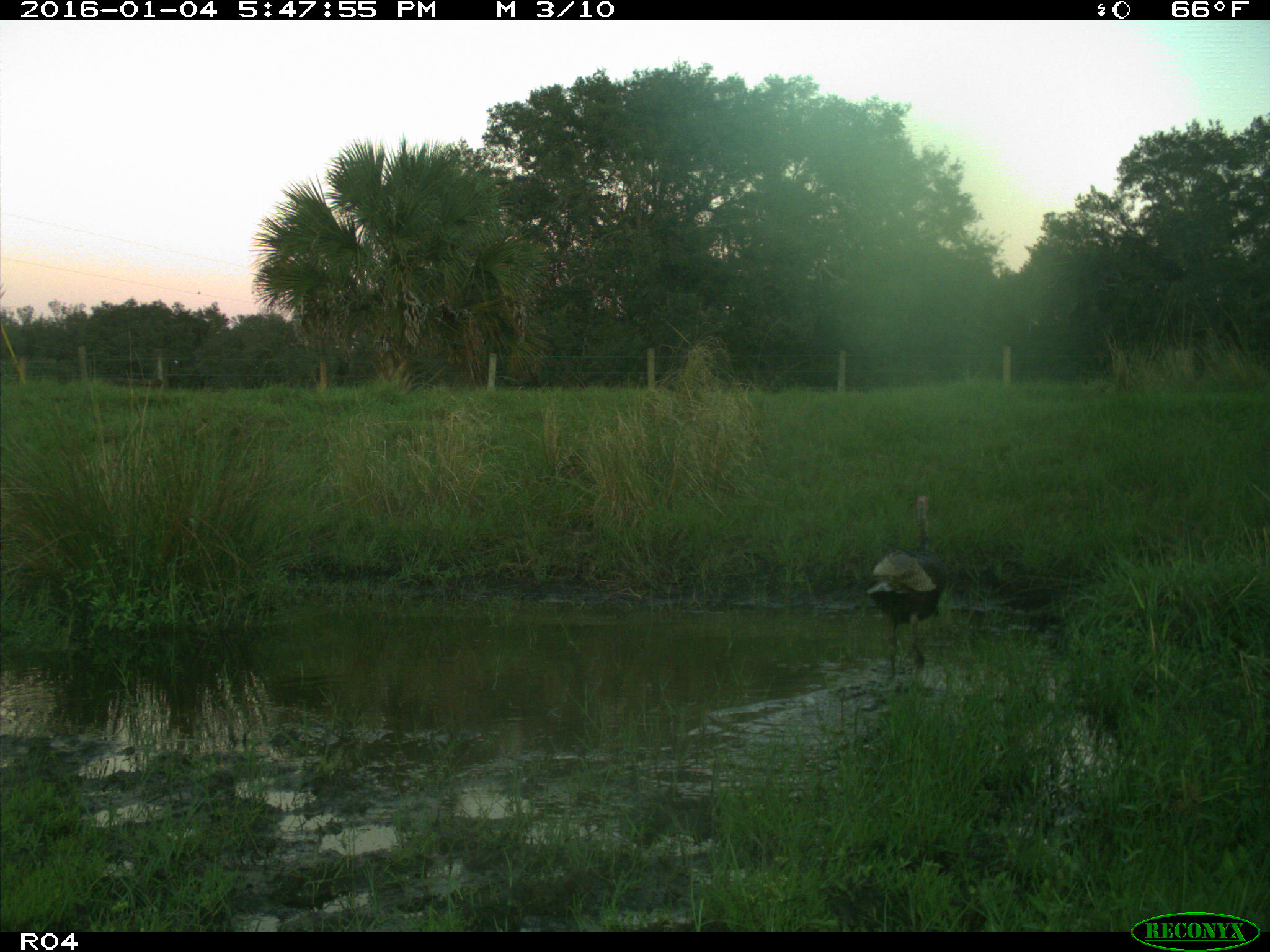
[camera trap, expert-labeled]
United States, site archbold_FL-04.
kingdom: Animalia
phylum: Chordata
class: Aves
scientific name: Aves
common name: birds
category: unidentified bird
Unidentified bird (birds) (Aves).